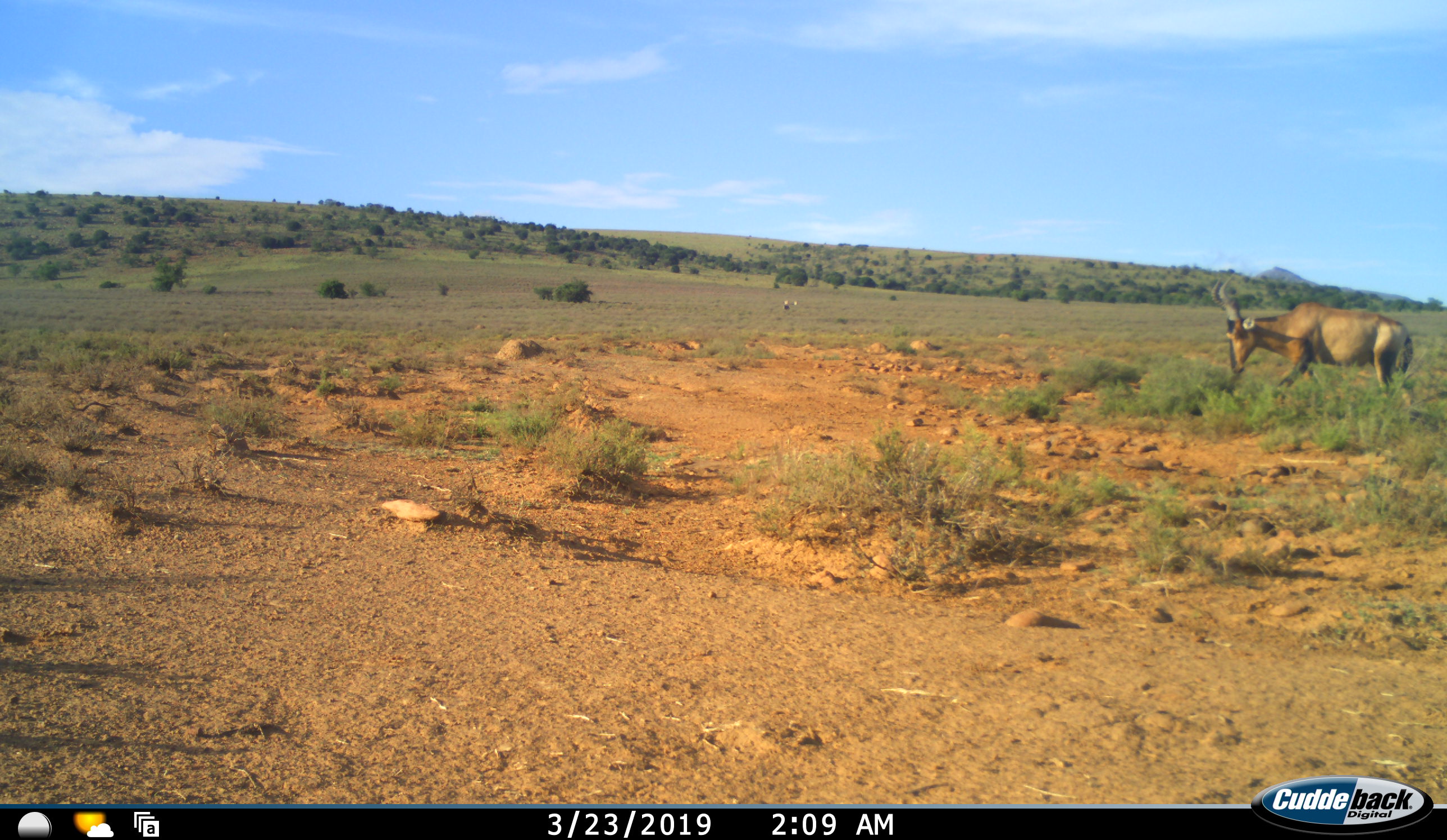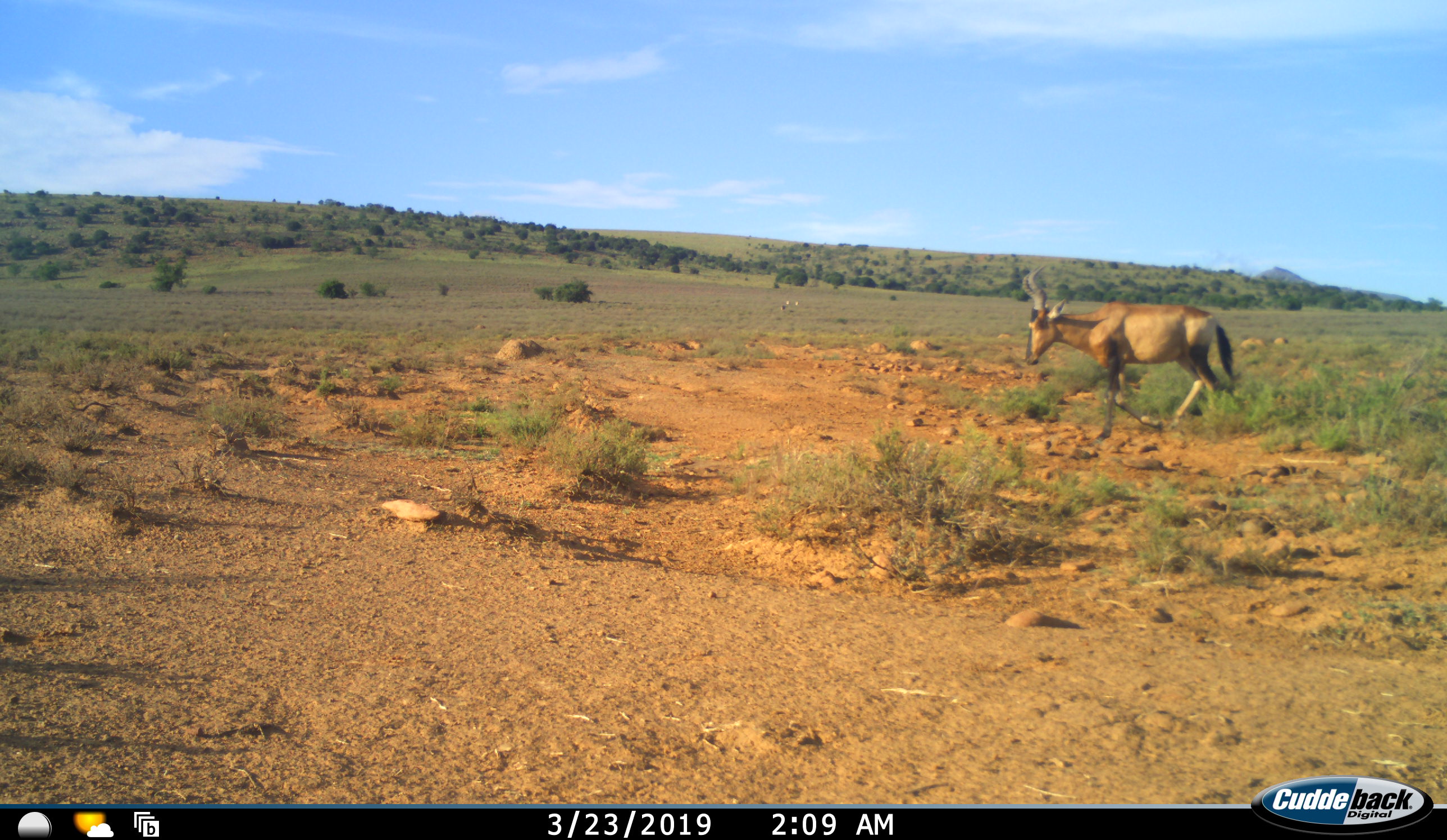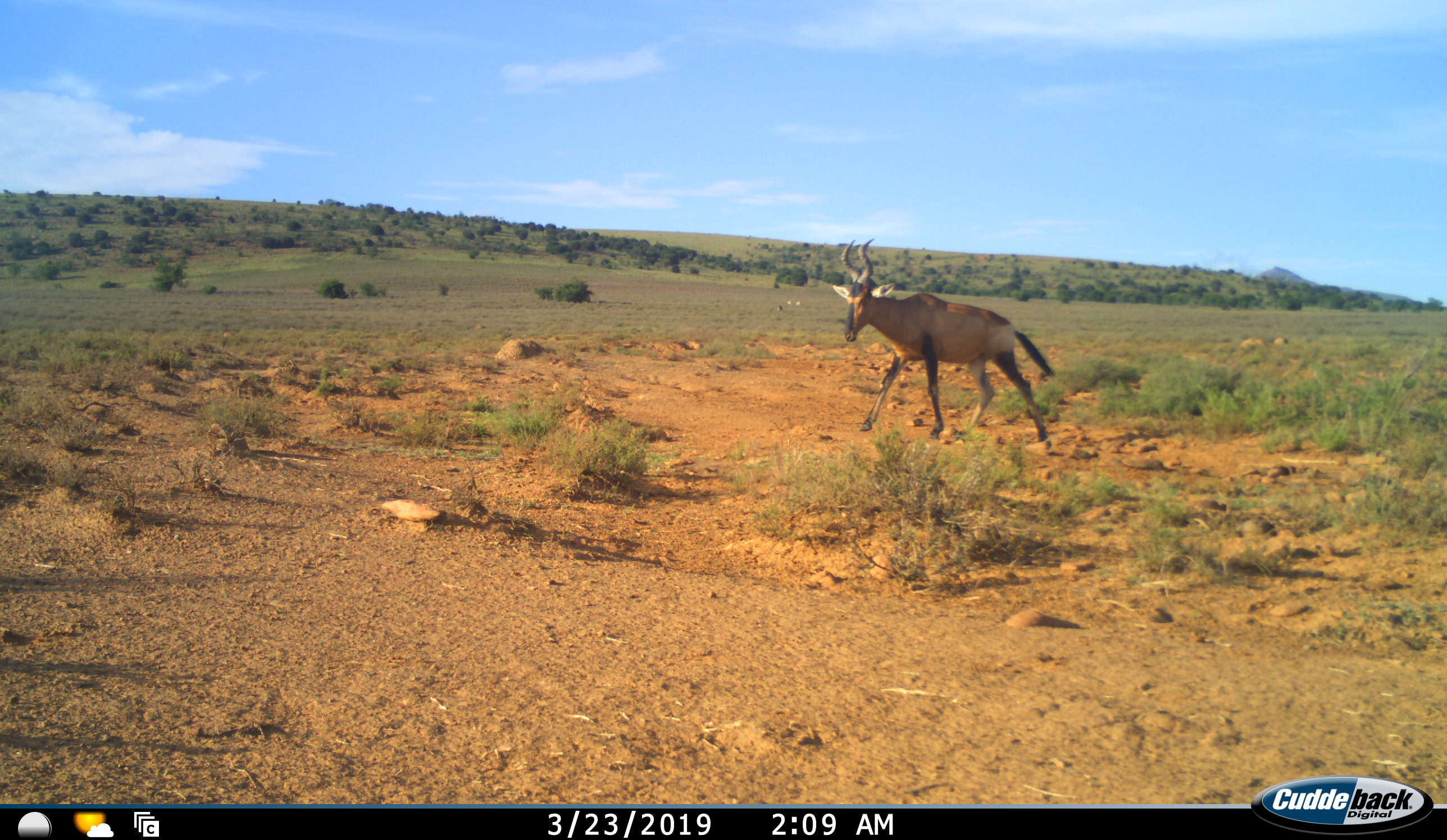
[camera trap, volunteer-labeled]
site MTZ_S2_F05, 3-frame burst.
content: unidentified animal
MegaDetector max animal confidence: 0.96